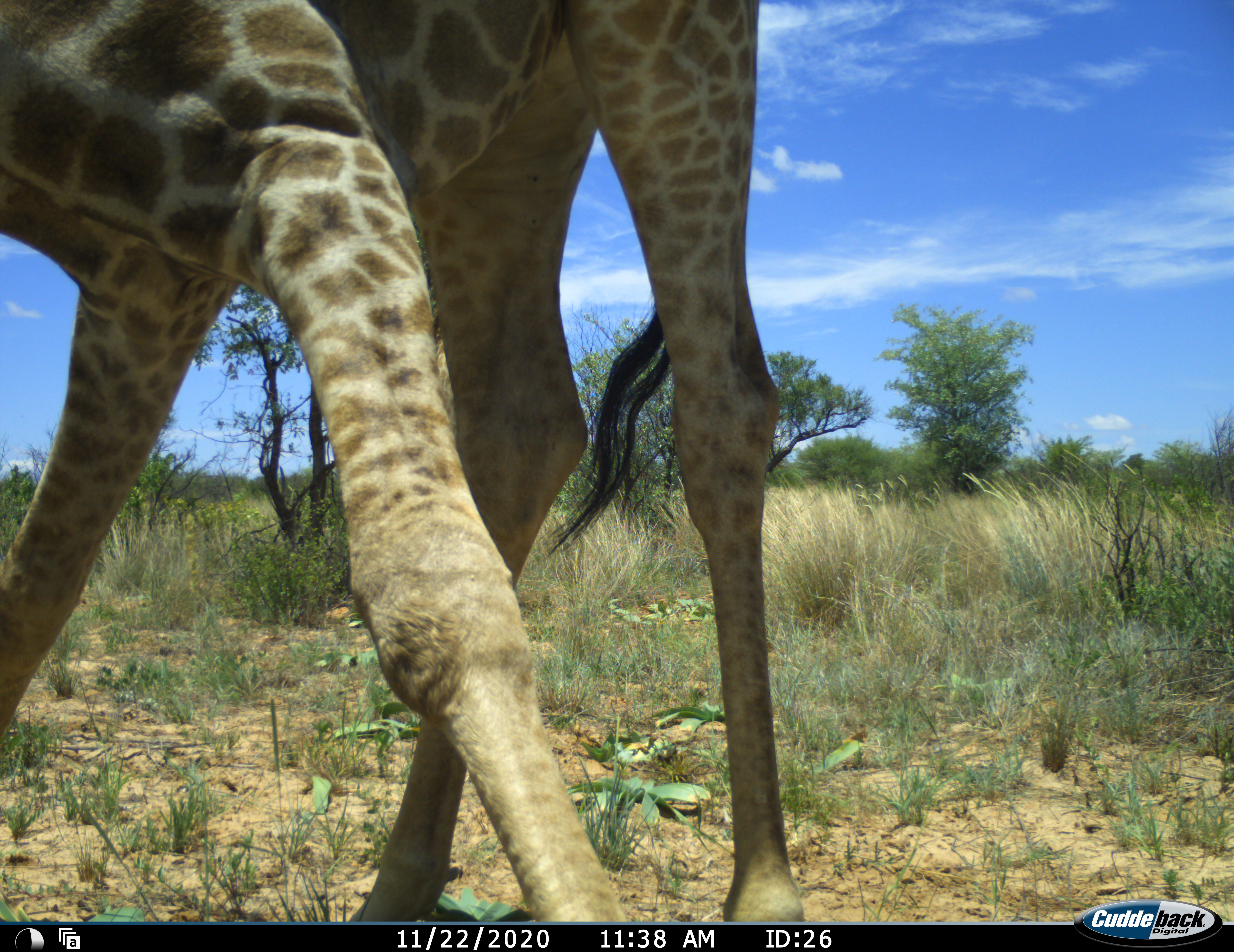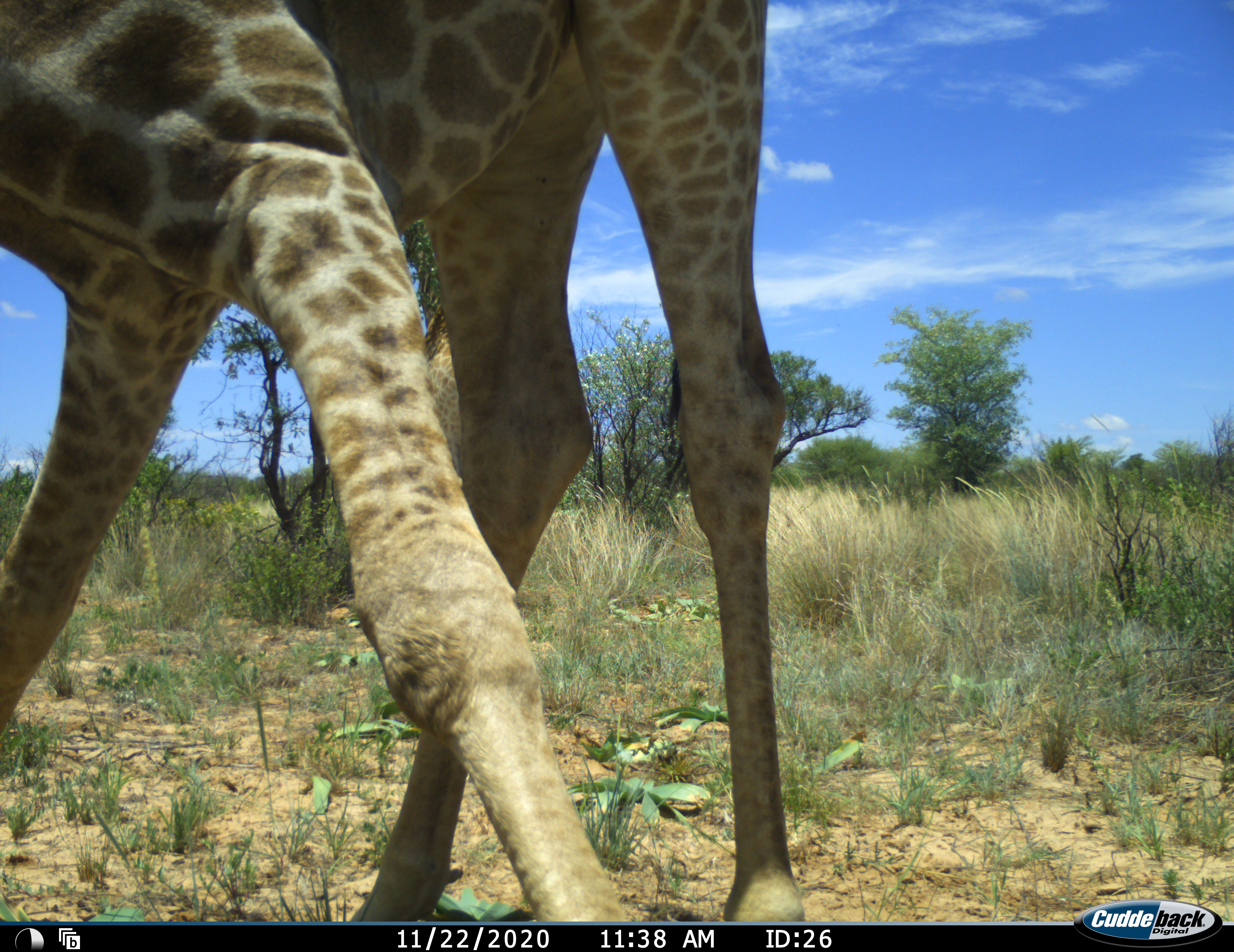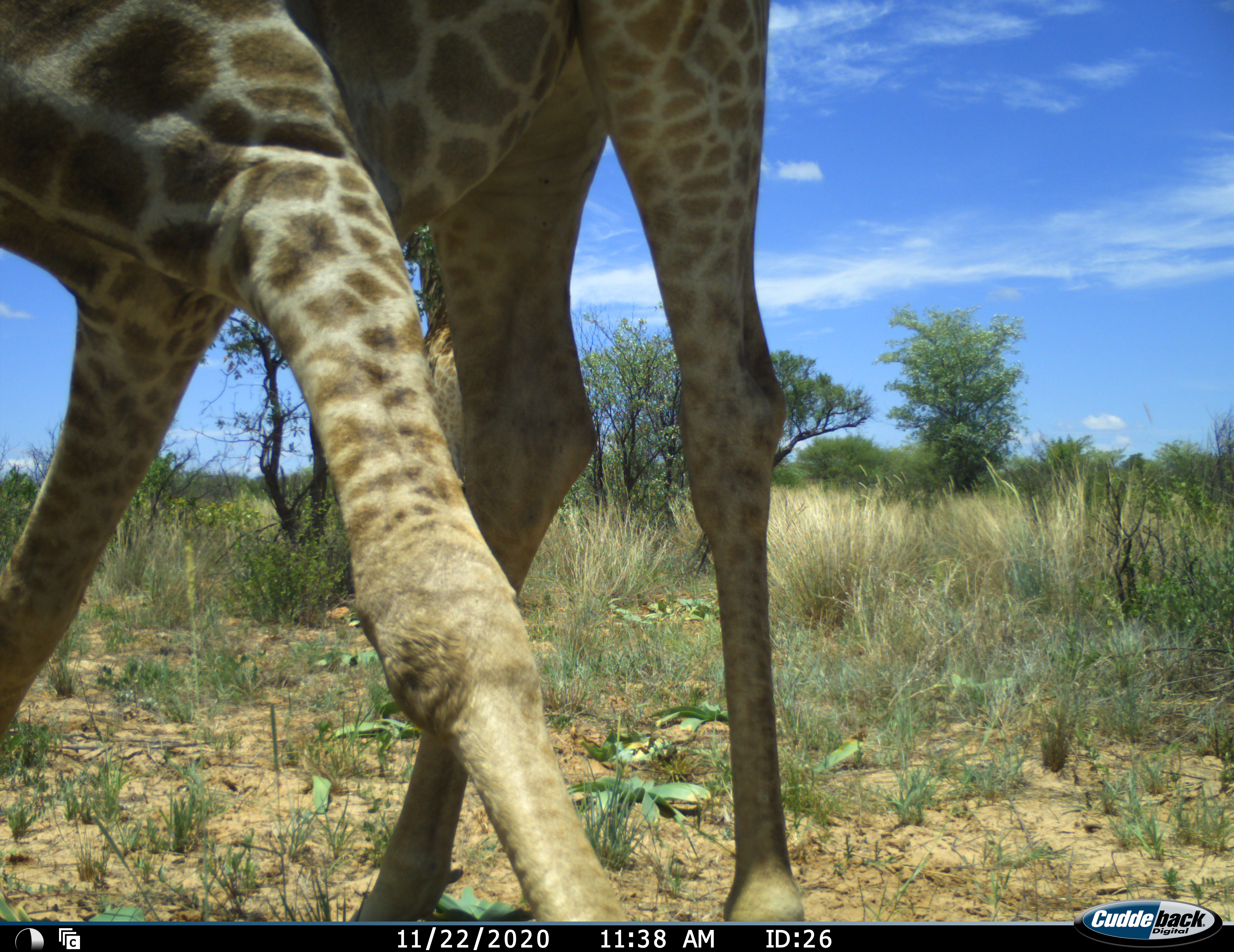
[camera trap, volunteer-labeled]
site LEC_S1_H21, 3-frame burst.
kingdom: Animalia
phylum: Chordata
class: Mammalia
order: Artiodactyla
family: Giraffidae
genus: Giraffa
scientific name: Giraffa camelopardalis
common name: giraffe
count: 1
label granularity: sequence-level